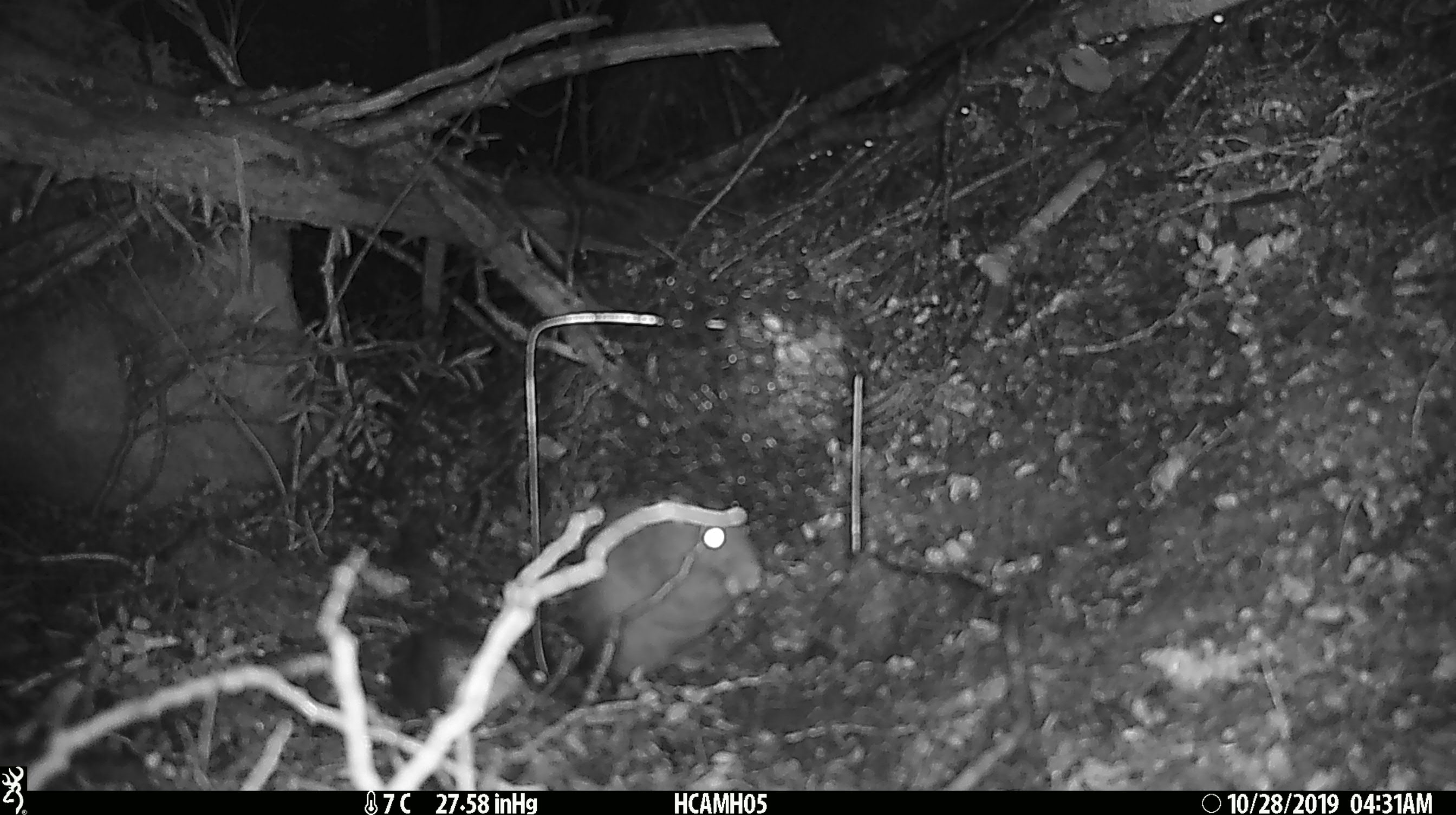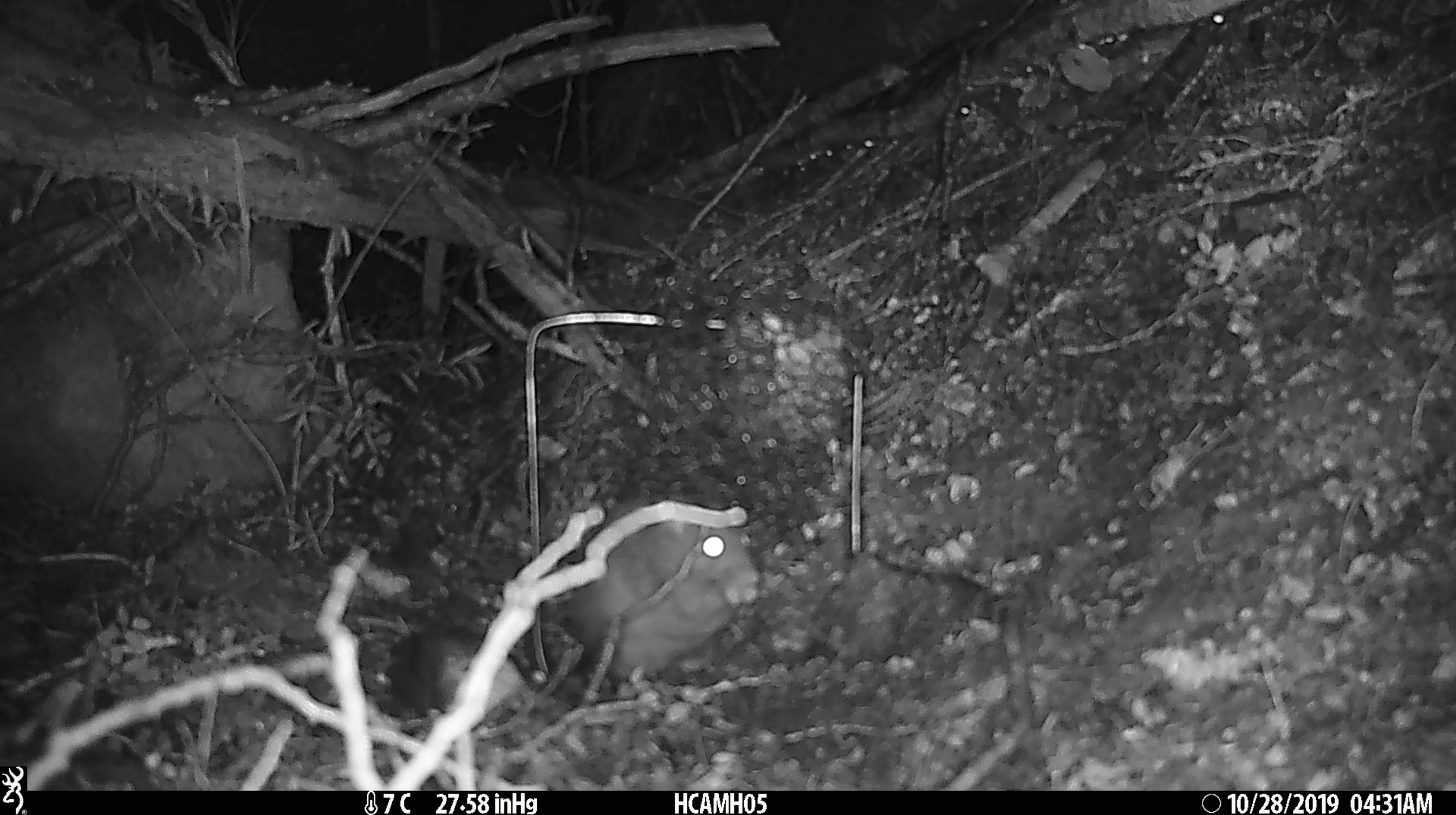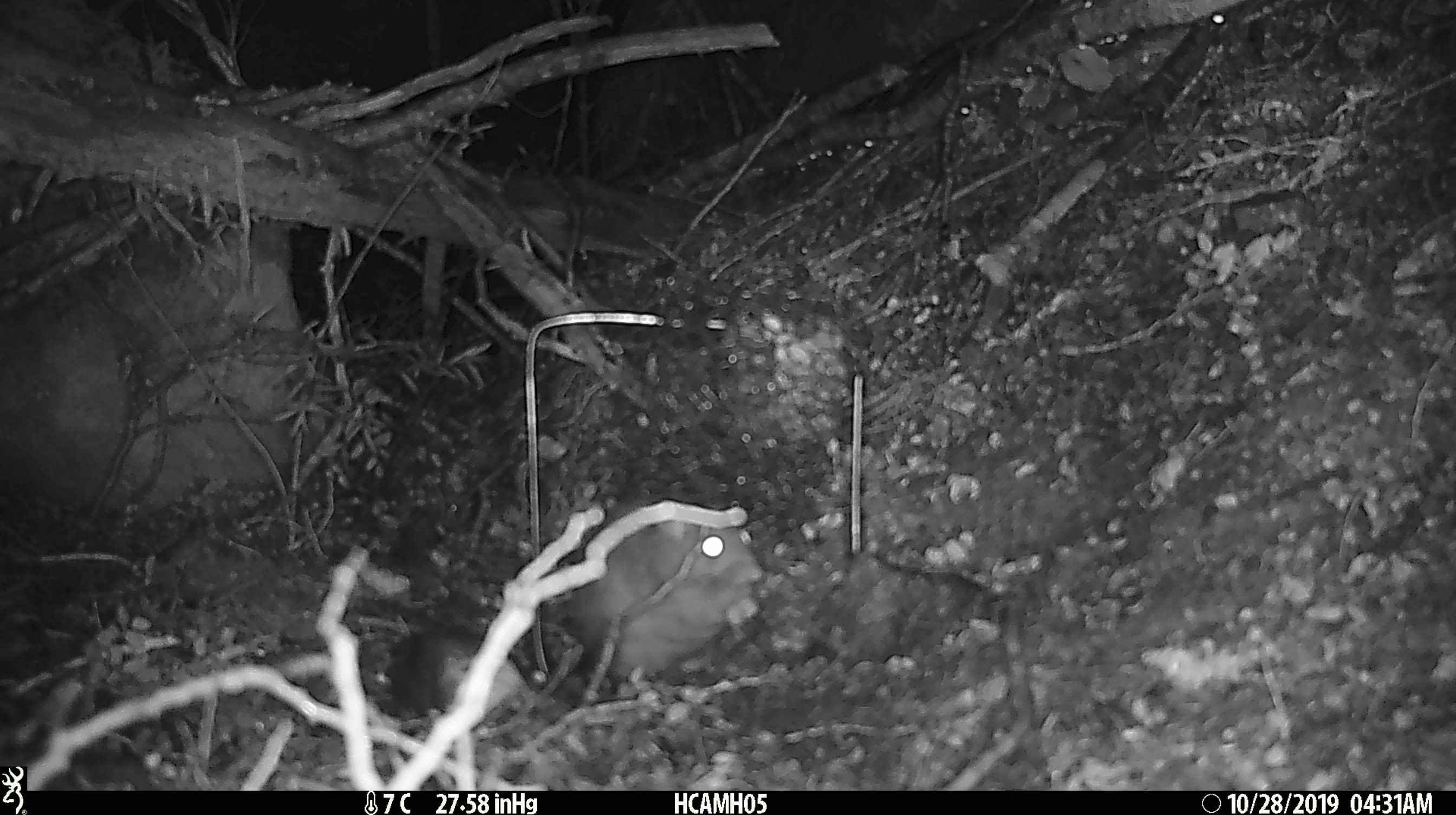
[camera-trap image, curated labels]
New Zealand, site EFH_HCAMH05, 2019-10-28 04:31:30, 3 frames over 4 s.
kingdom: Animalia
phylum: Chordata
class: Mammalia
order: Rodentia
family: Muridae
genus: Rattus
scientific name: Rattus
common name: rat